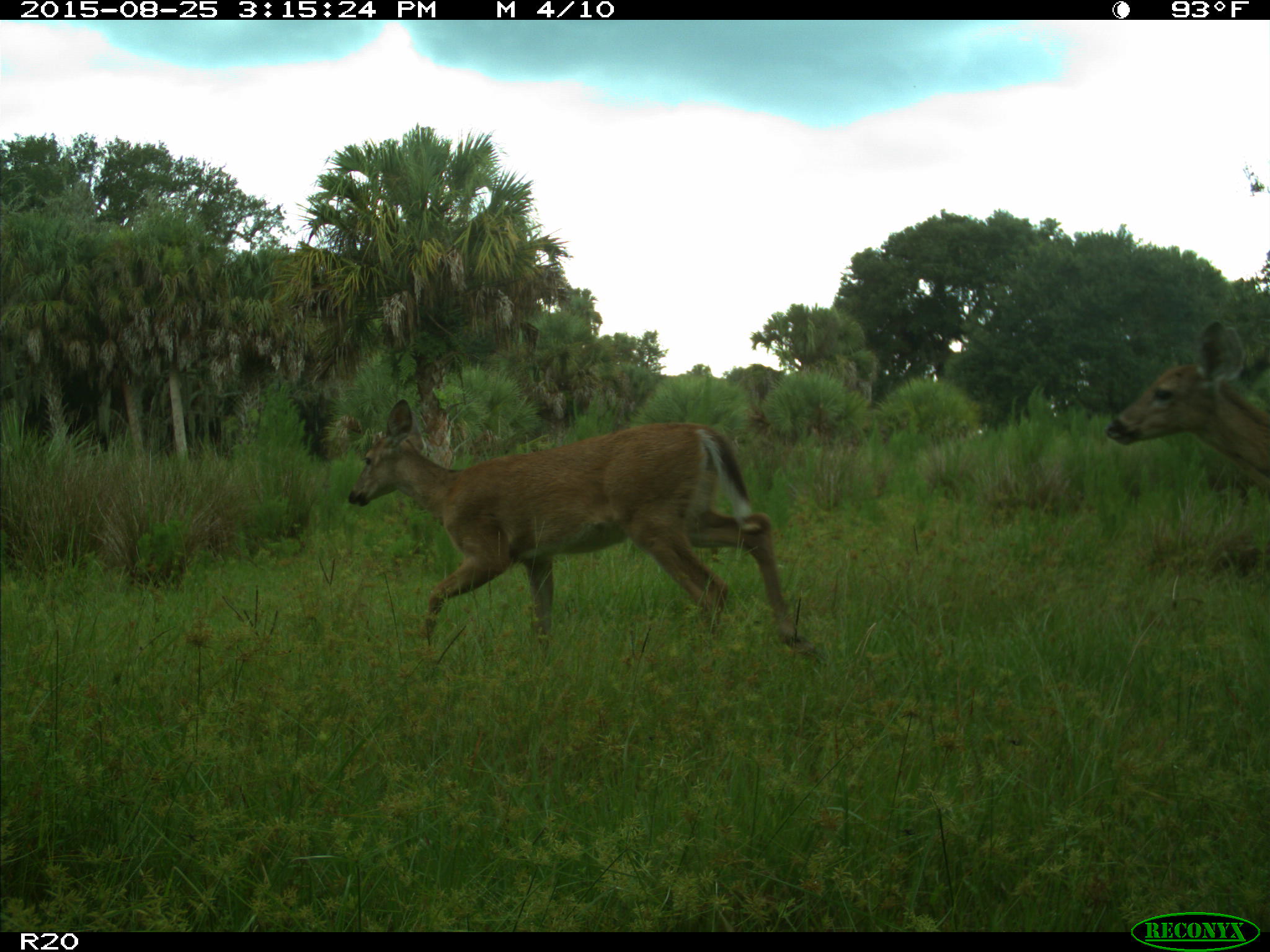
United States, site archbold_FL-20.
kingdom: Animalia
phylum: Chordata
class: Mammalia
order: Artiodactyla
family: Cervidae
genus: Odocoileus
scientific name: Odocoileus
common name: deer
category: unidentified deer